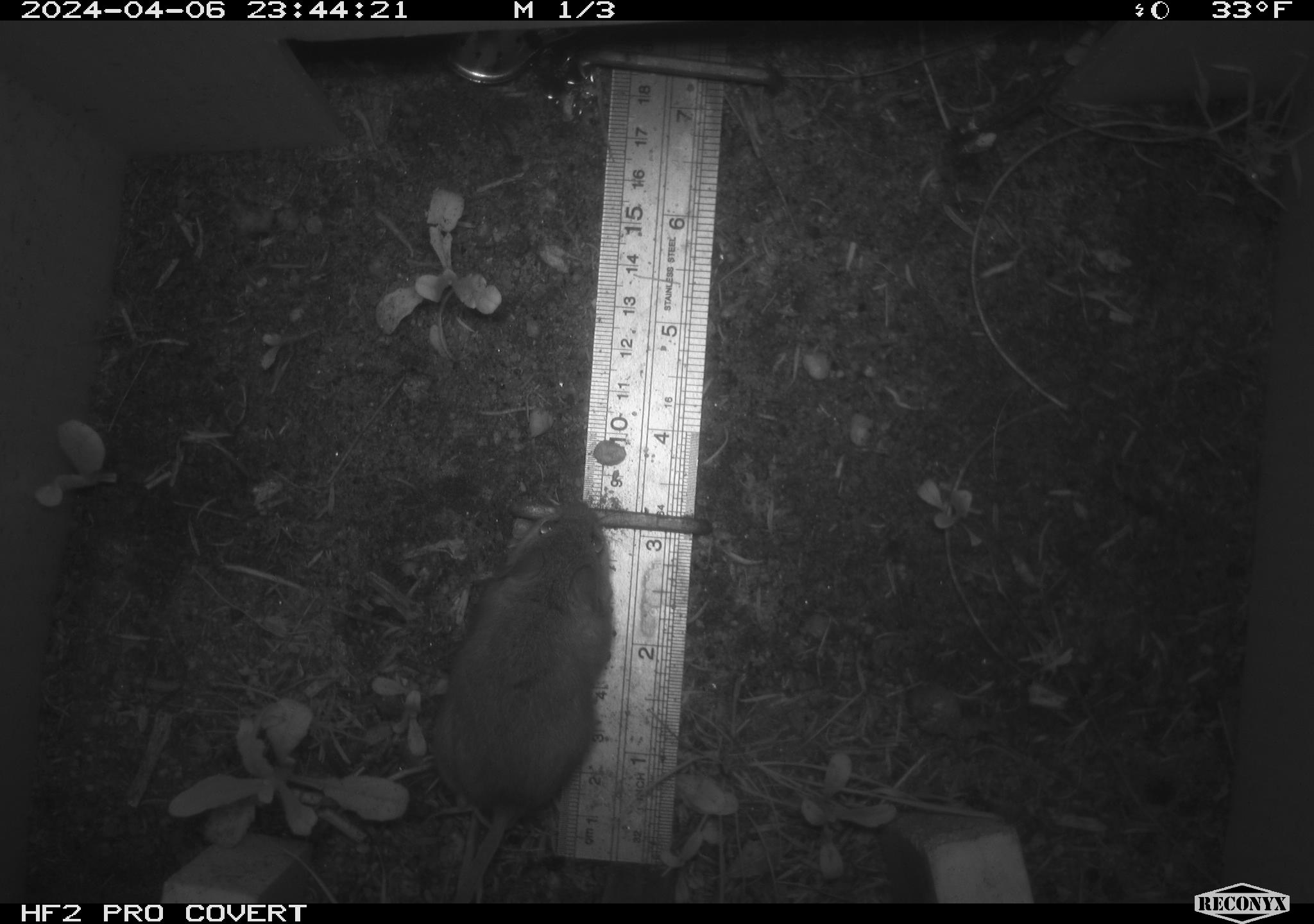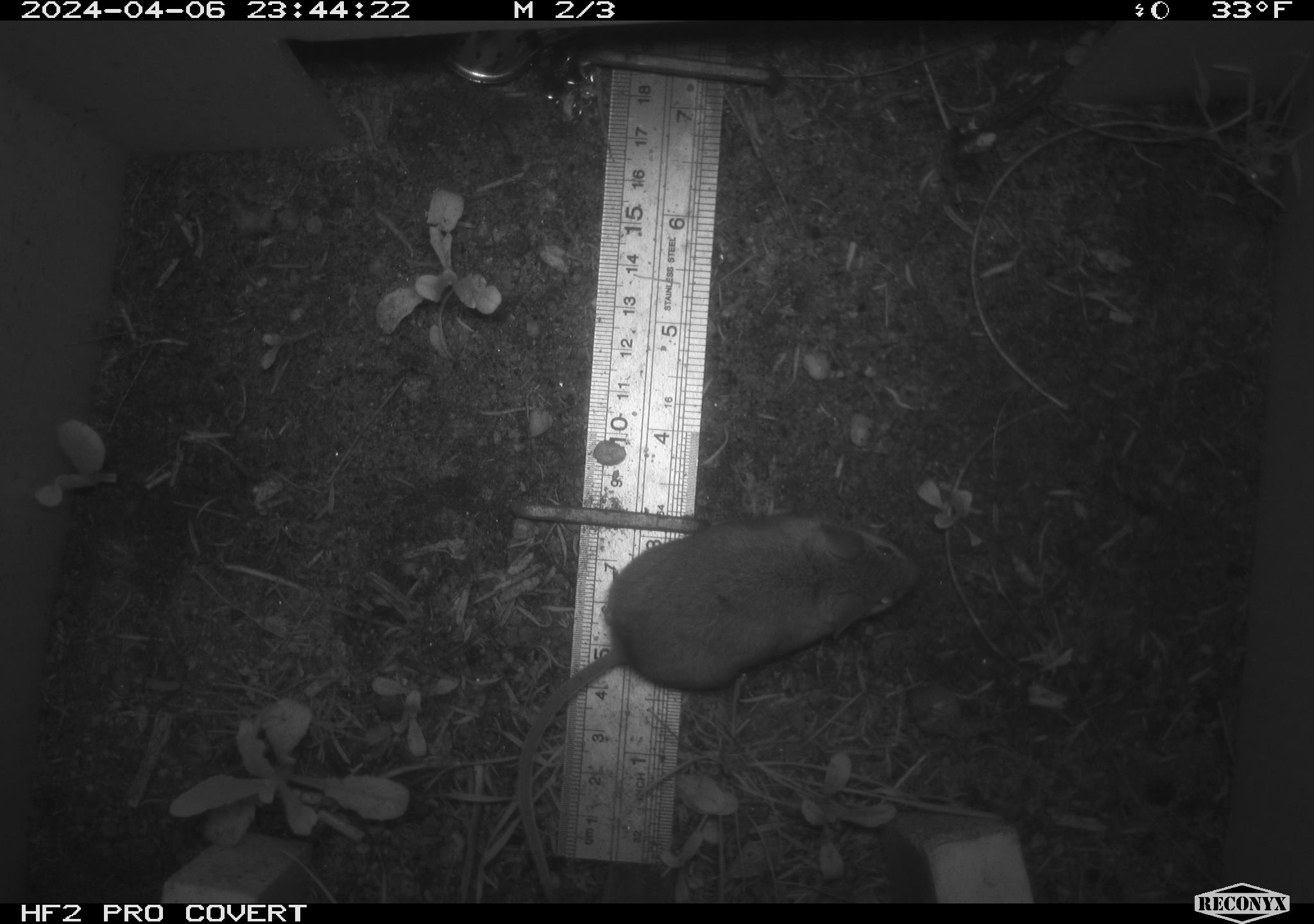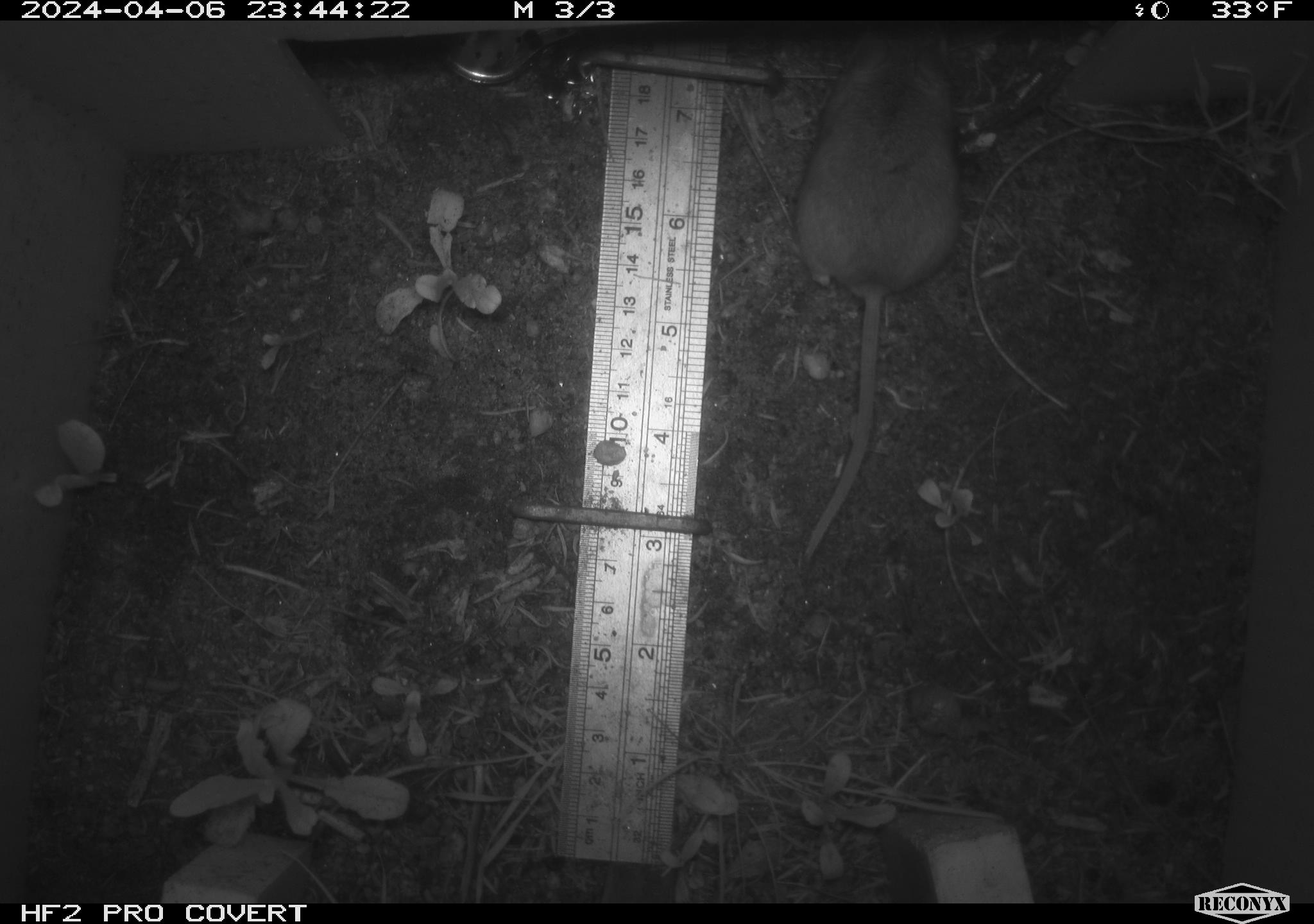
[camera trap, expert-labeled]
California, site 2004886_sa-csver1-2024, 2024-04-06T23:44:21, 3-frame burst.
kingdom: Animalia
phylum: Chordata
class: Mammalia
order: Rodentia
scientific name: Rodentia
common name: rodent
Rodent (Rodentia).